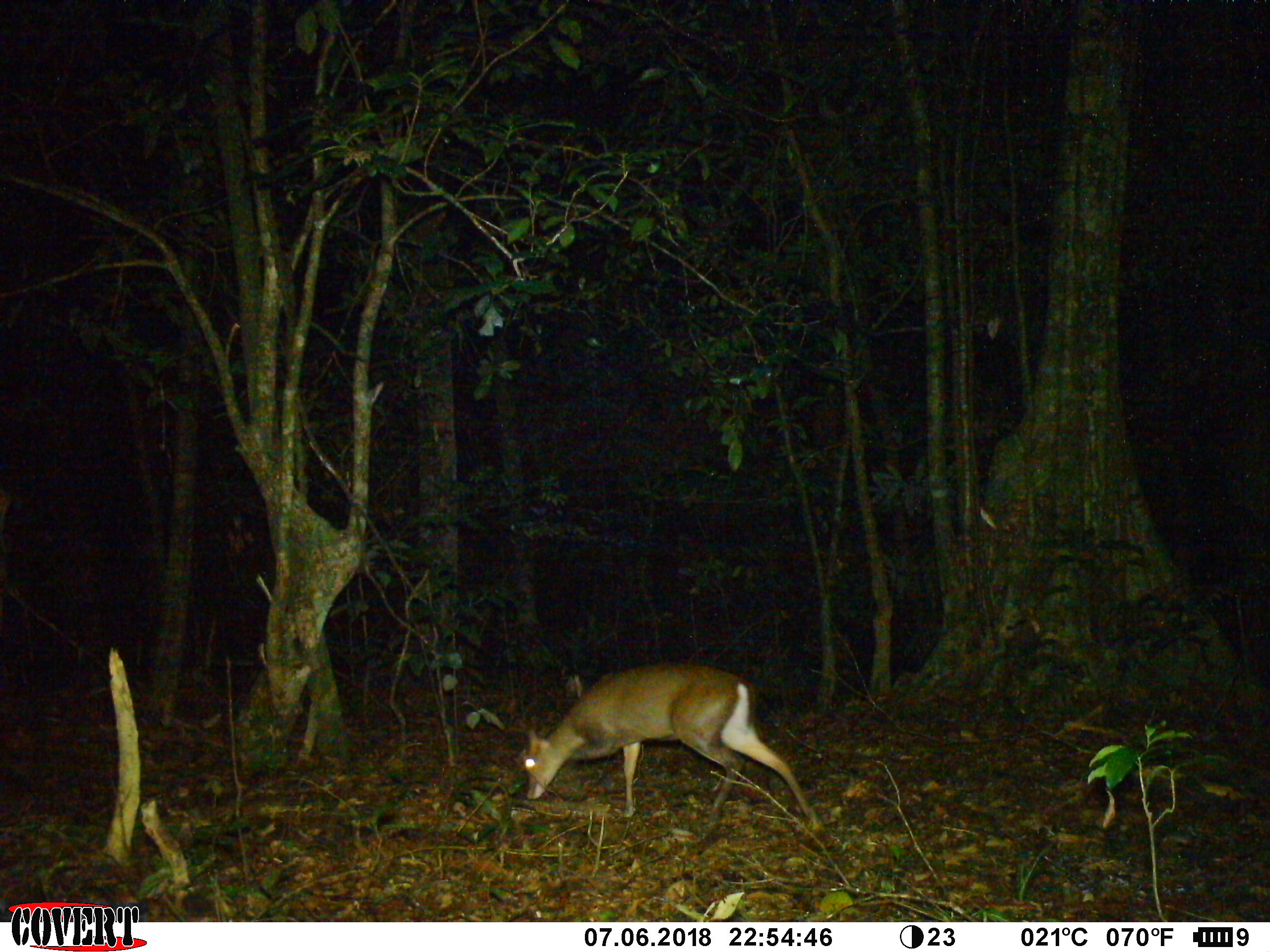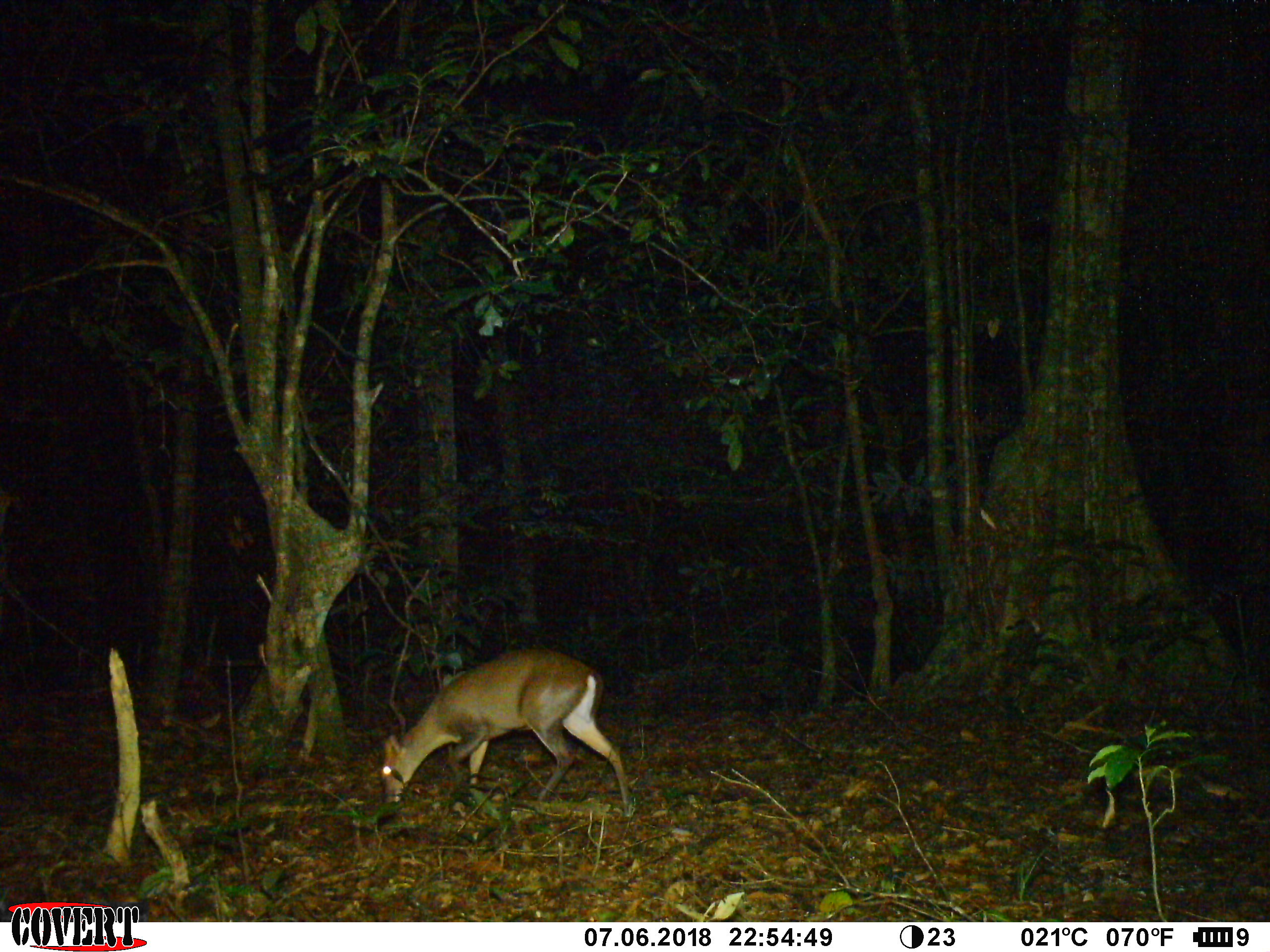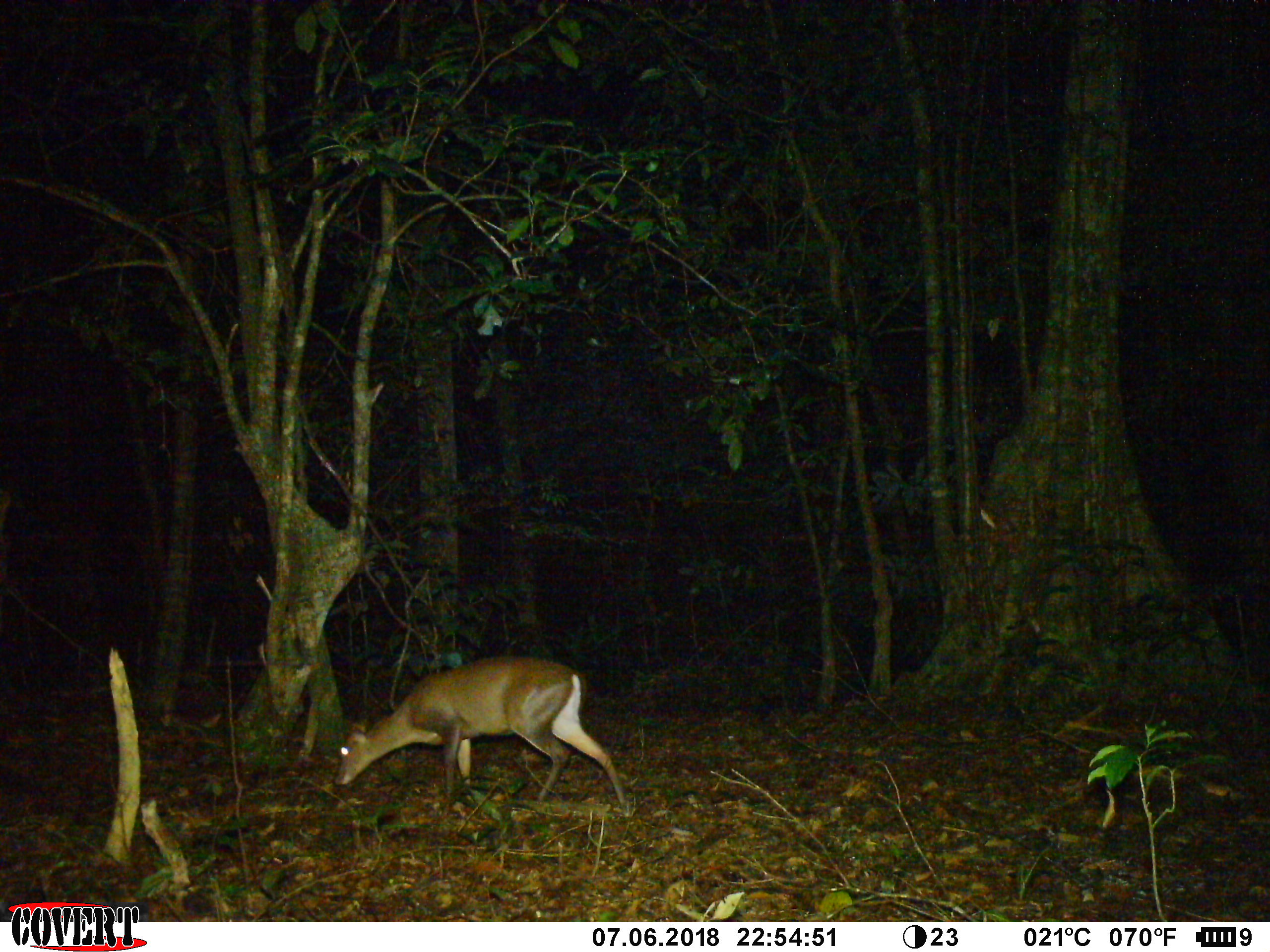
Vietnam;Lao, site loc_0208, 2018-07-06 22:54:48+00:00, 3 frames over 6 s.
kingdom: Animalia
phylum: Chordata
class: Mammalia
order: Artiodactyla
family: Cervidae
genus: Muntiacus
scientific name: Muntiacus rooseveltorum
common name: roosevelt's muntjac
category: roosevelts muntjac group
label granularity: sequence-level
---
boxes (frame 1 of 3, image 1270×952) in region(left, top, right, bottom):
roosevelts muntjac group: region(519, 661, 816, 832)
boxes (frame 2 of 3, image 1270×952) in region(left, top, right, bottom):
roosevelts muntjac group: region(379, 646, 632, 815)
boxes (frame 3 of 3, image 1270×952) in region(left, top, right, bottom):
roosevelts muntjac group: region(333, 653, 631, 815)